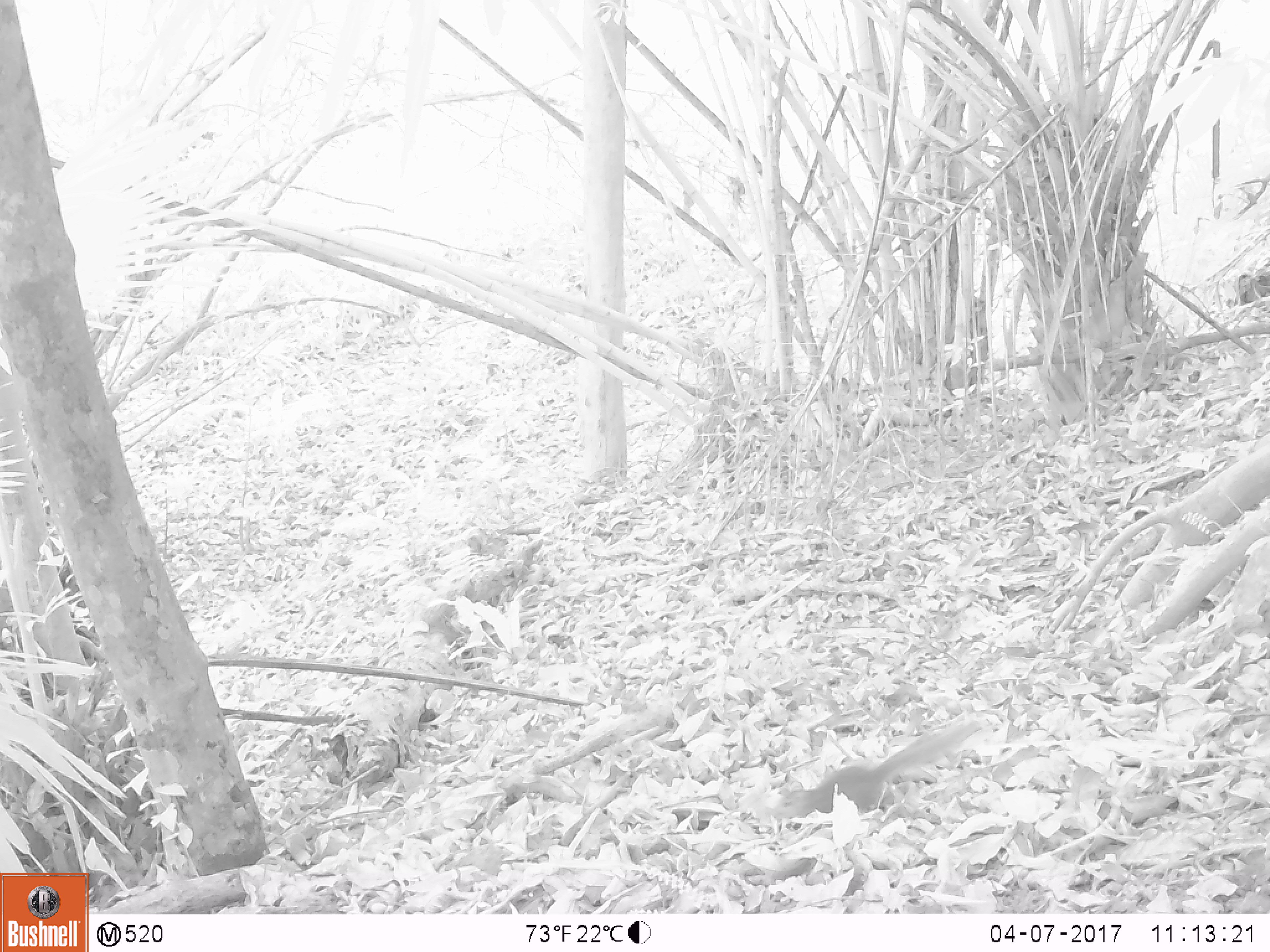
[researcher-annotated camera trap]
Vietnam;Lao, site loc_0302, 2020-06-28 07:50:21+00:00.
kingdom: Animalia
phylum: Chordata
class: Mammalia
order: Rodentia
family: Sciuridae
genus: Sciurus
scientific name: Sciurus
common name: squirrel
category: unidentified squirrel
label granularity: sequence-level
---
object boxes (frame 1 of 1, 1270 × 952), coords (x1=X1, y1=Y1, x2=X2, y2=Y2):
unidentified squirrel: (x1=773, y1=717, x2=984, y2=821)